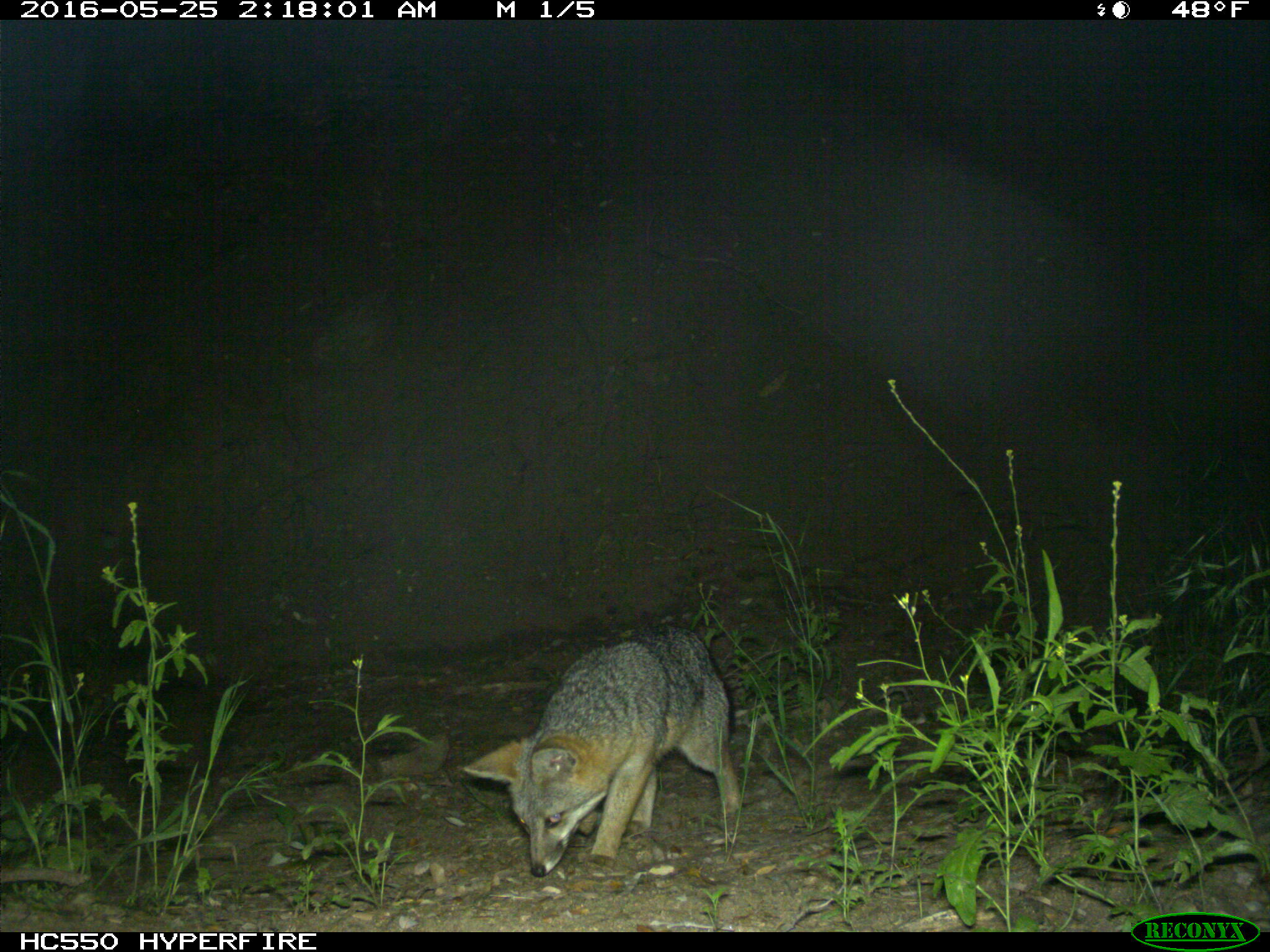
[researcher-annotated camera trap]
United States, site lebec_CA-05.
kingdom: Animalia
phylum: Chordata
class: Mammalia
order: Carnivora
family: Canidae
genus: Urocyon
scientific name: Urocyon cinereoargenteus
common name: gray fox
Urocyon cinereoargenteus (gray fox).